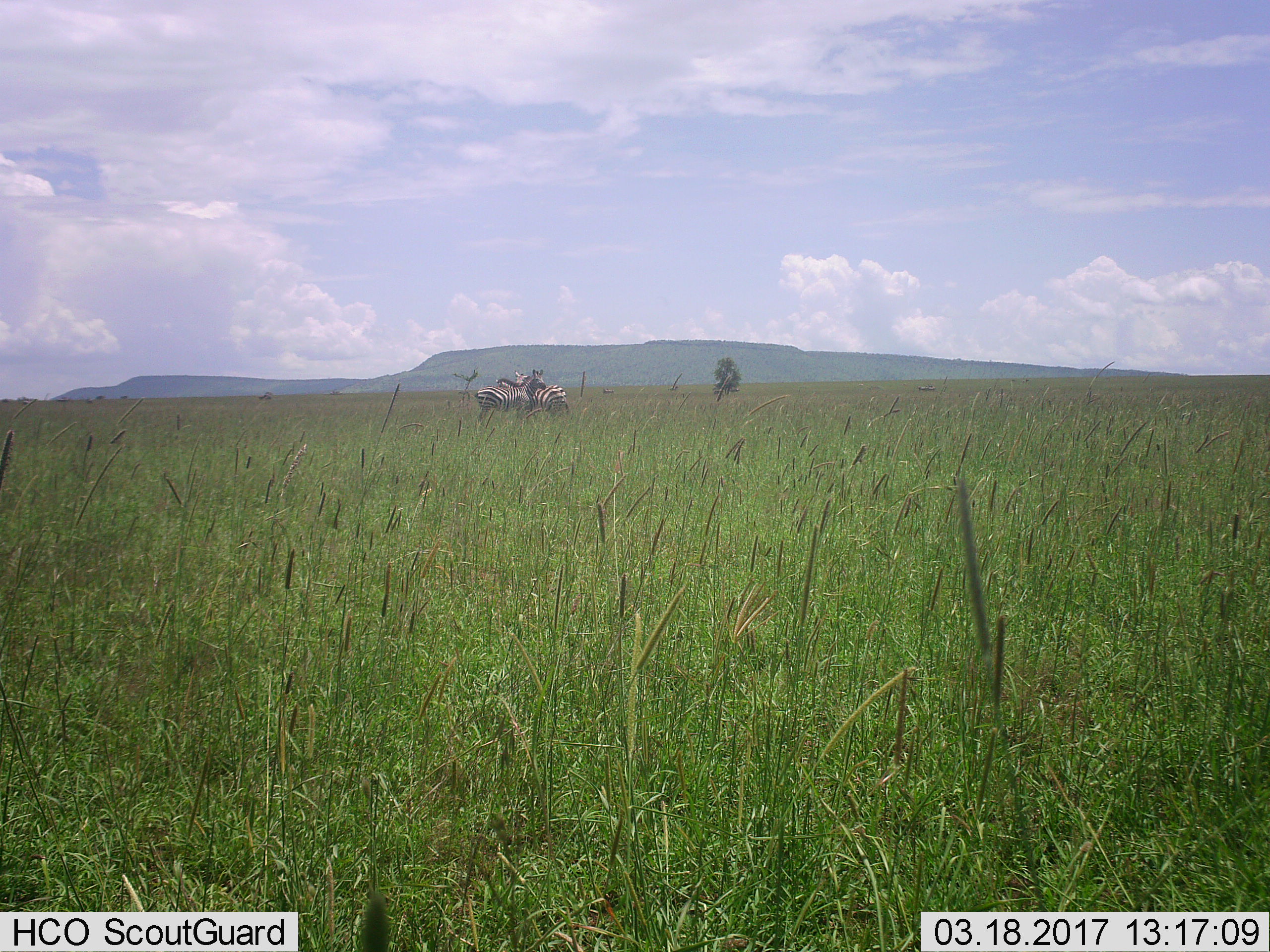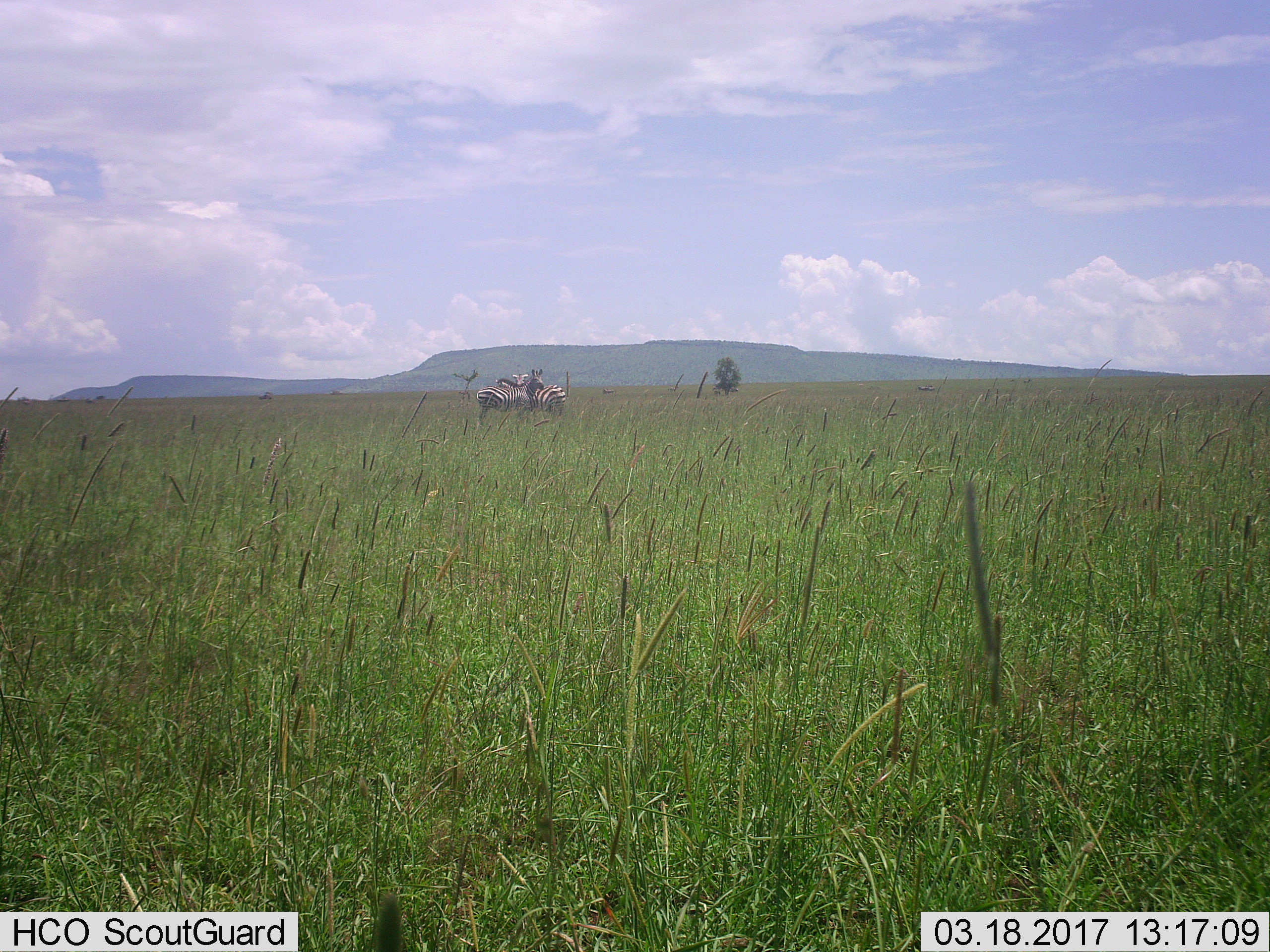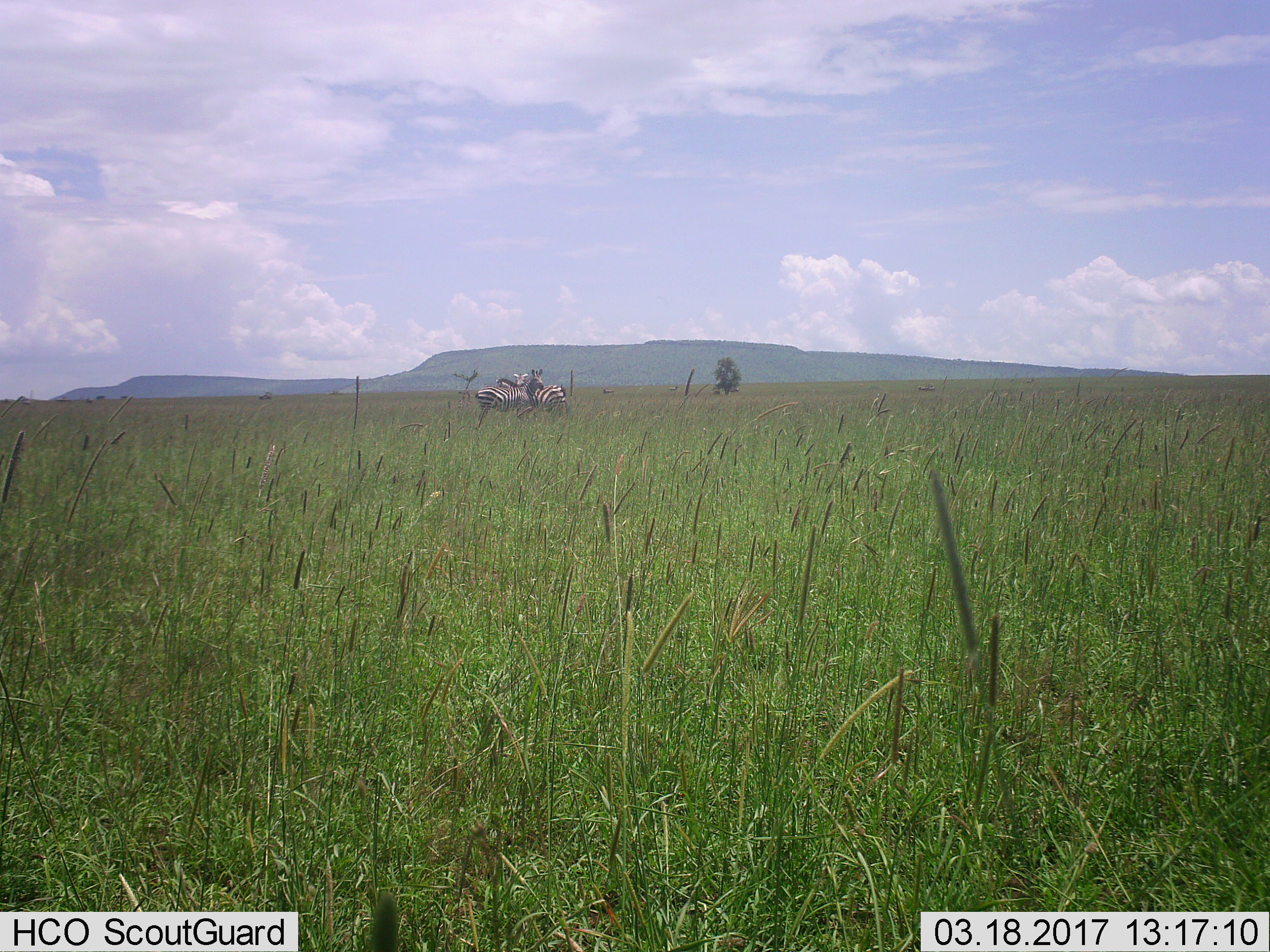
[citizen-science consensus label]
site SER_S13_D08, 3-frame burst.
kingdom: Animalia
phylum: Chordata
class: Mammalia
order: Perissodactyla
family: Equidae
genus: Equus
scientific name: Equus quagga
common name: plains zebra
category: zebraplains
Zebraplains (plains zebra) (Equus quagga), count 3. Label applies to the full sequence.